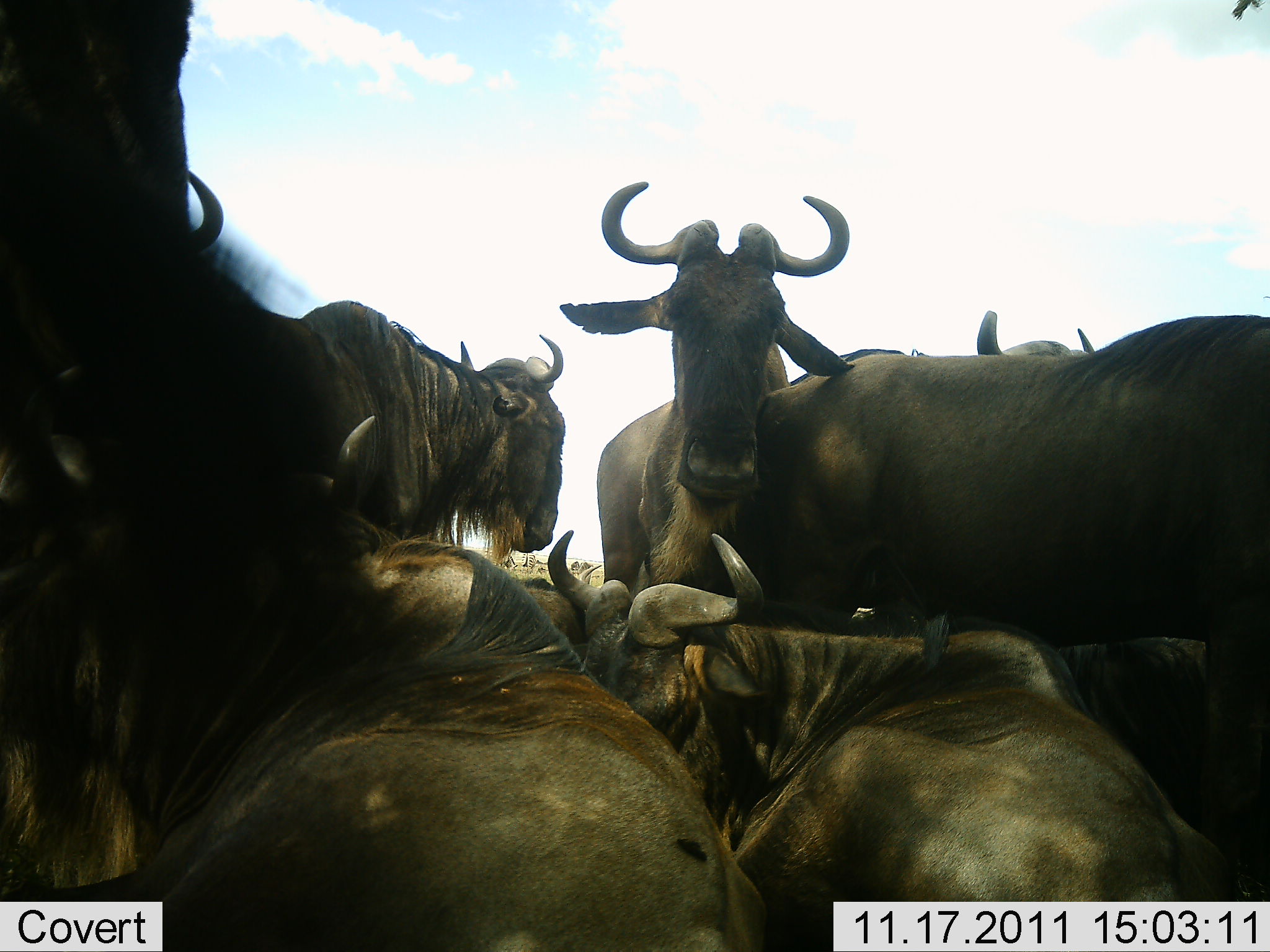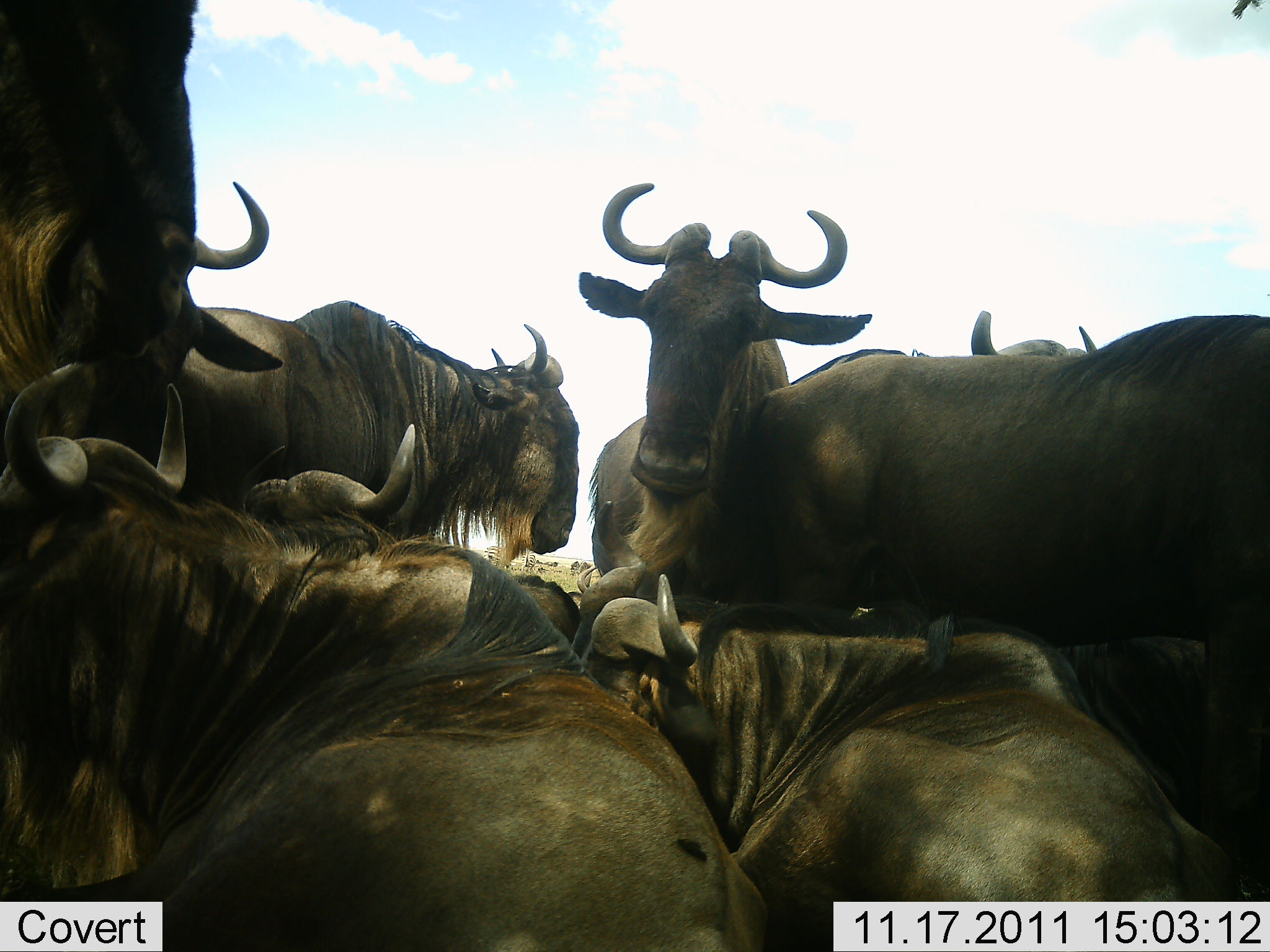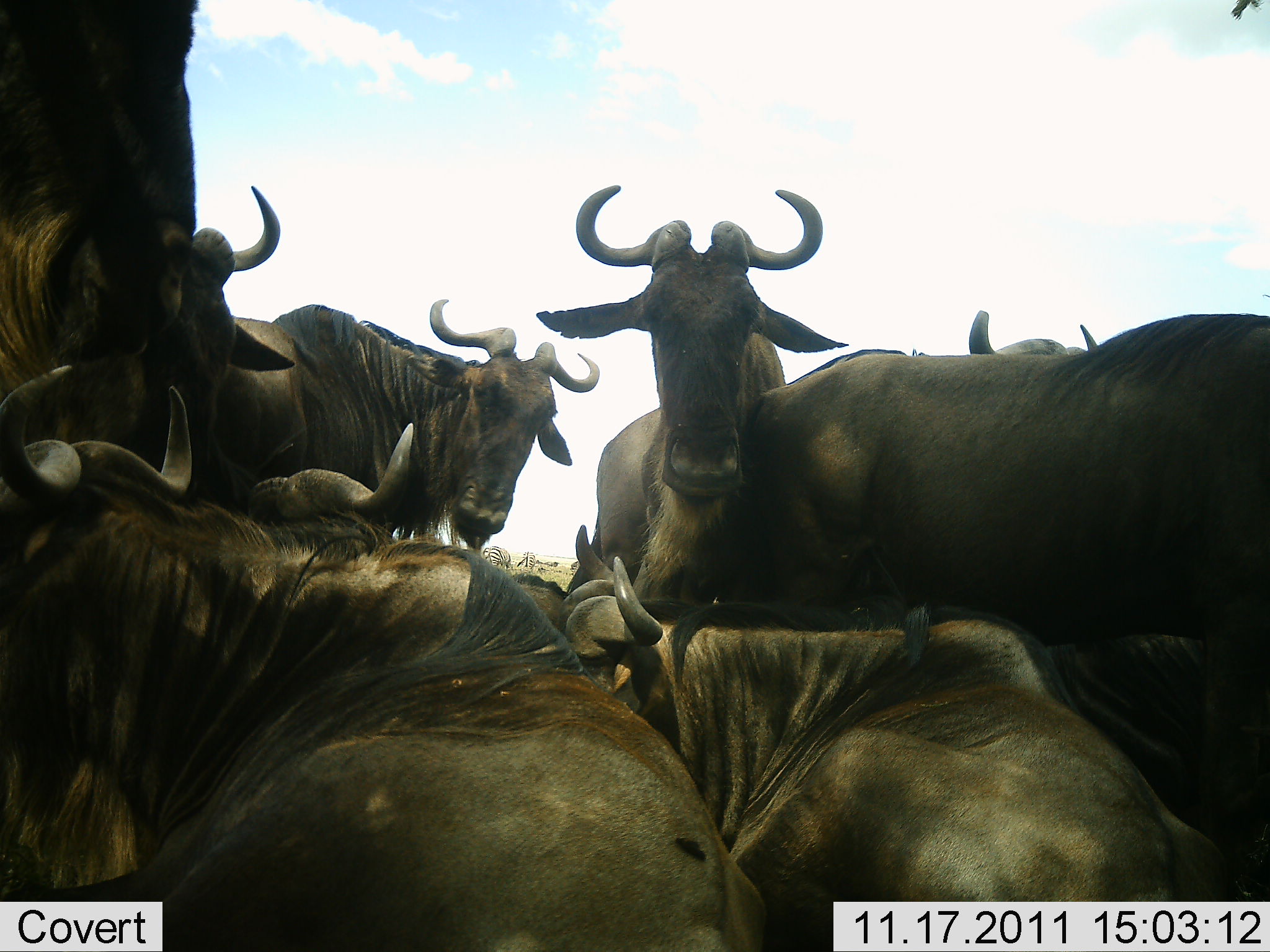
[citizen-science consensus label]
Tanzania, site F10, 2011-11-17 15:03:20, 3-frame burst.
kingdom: Animalia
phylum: Chordata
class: Mammalia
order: Artiodactyla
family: Bovidae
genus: Connochaetes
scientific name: Connochaetes taurinus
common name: blue wildebeest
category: wildebeest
Wildebeest (blue wildebeest) (Connochaetes taurinus), count 7. Behavior (volunteer vote fractions): standing 58%, resting 75%, moving 0%, interacting 42%. Young present (vote fraction): 0%. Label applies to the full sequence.